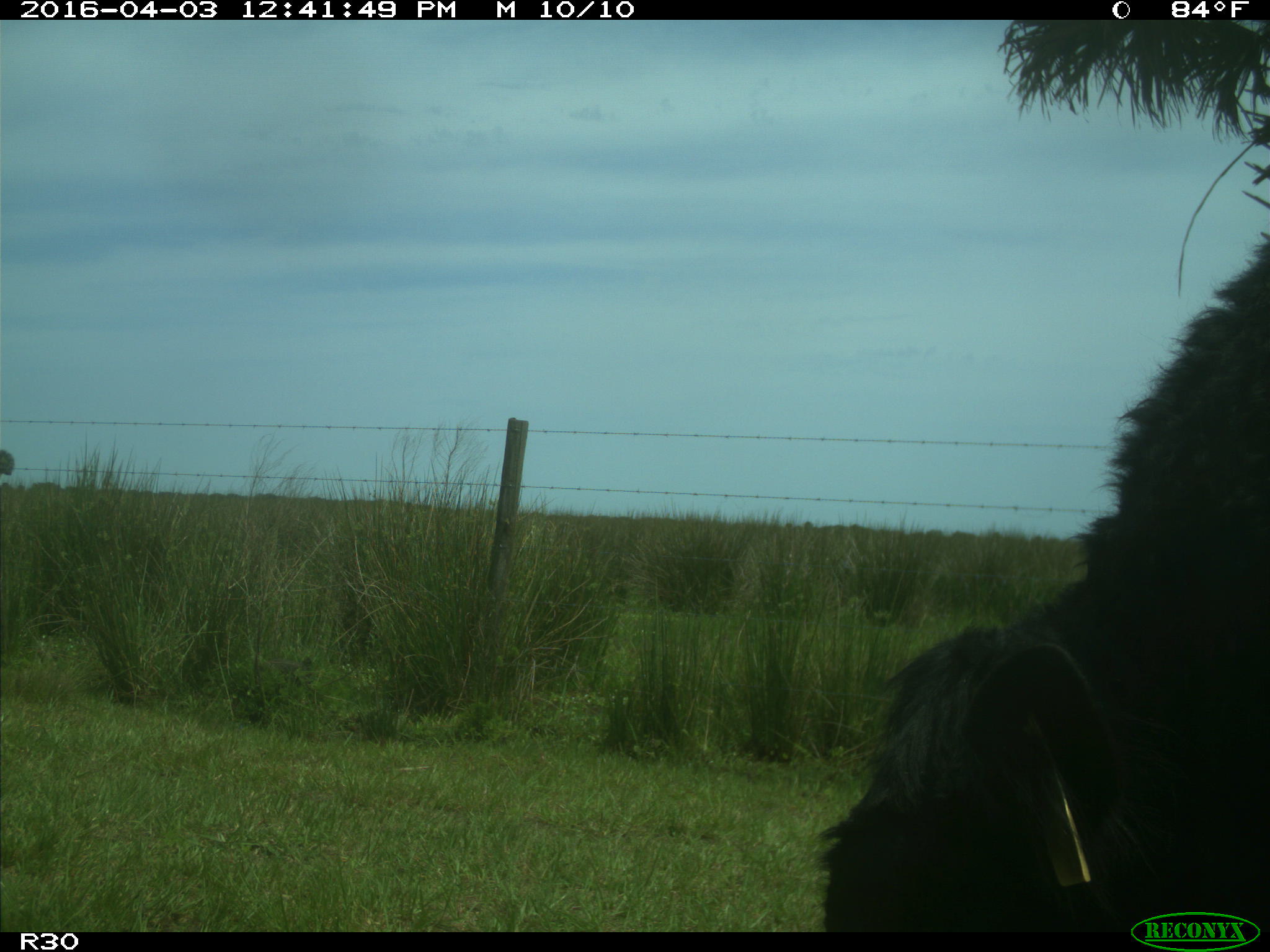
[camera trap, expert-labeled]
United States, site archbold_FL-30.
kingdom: Animalia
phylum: Chordata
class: Mammalia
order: Artiodactyla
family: Bovidae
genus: Bos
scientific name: Bos taurus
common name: domestic cow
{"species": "Bos taurus (domestic cow)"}